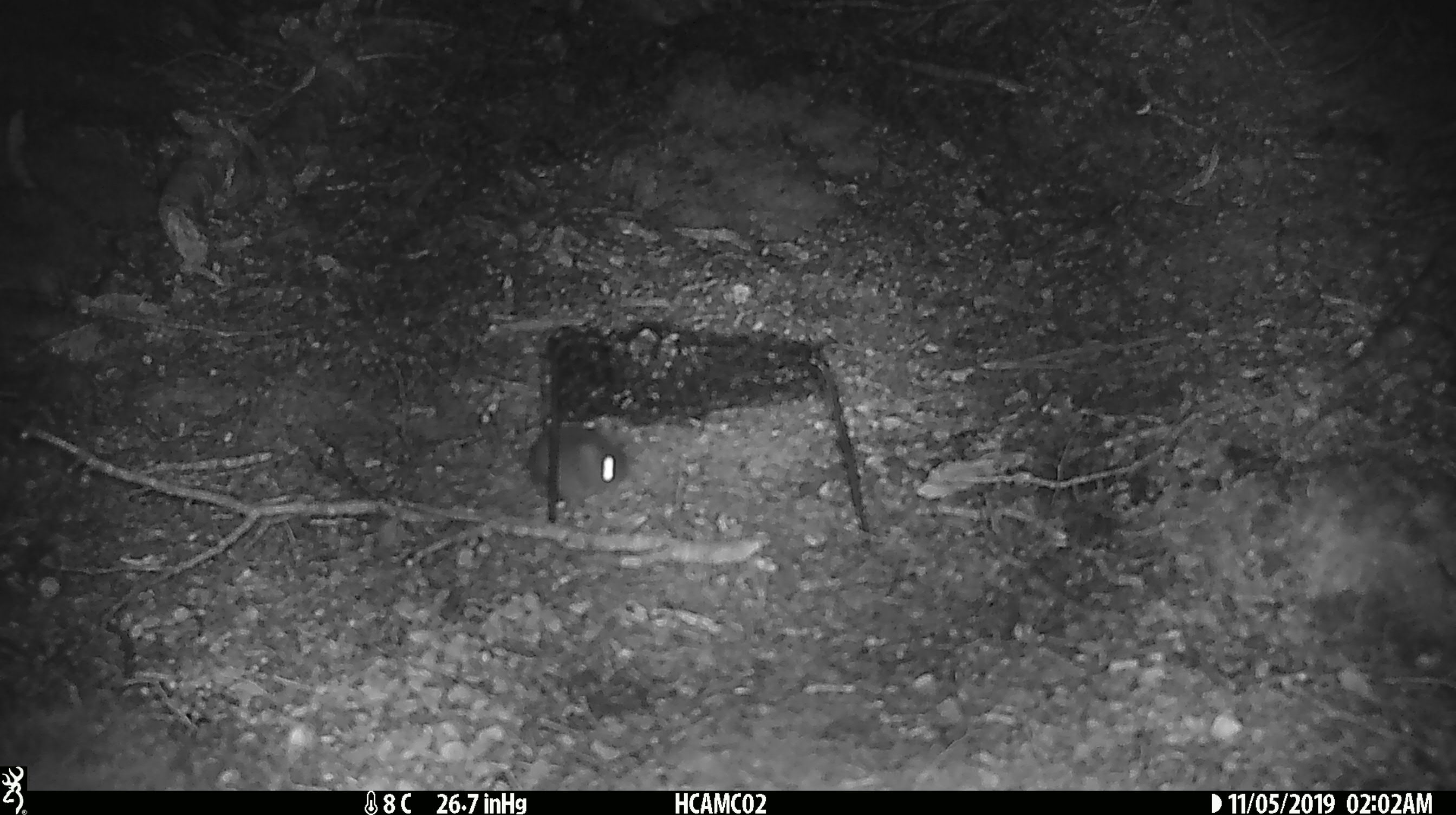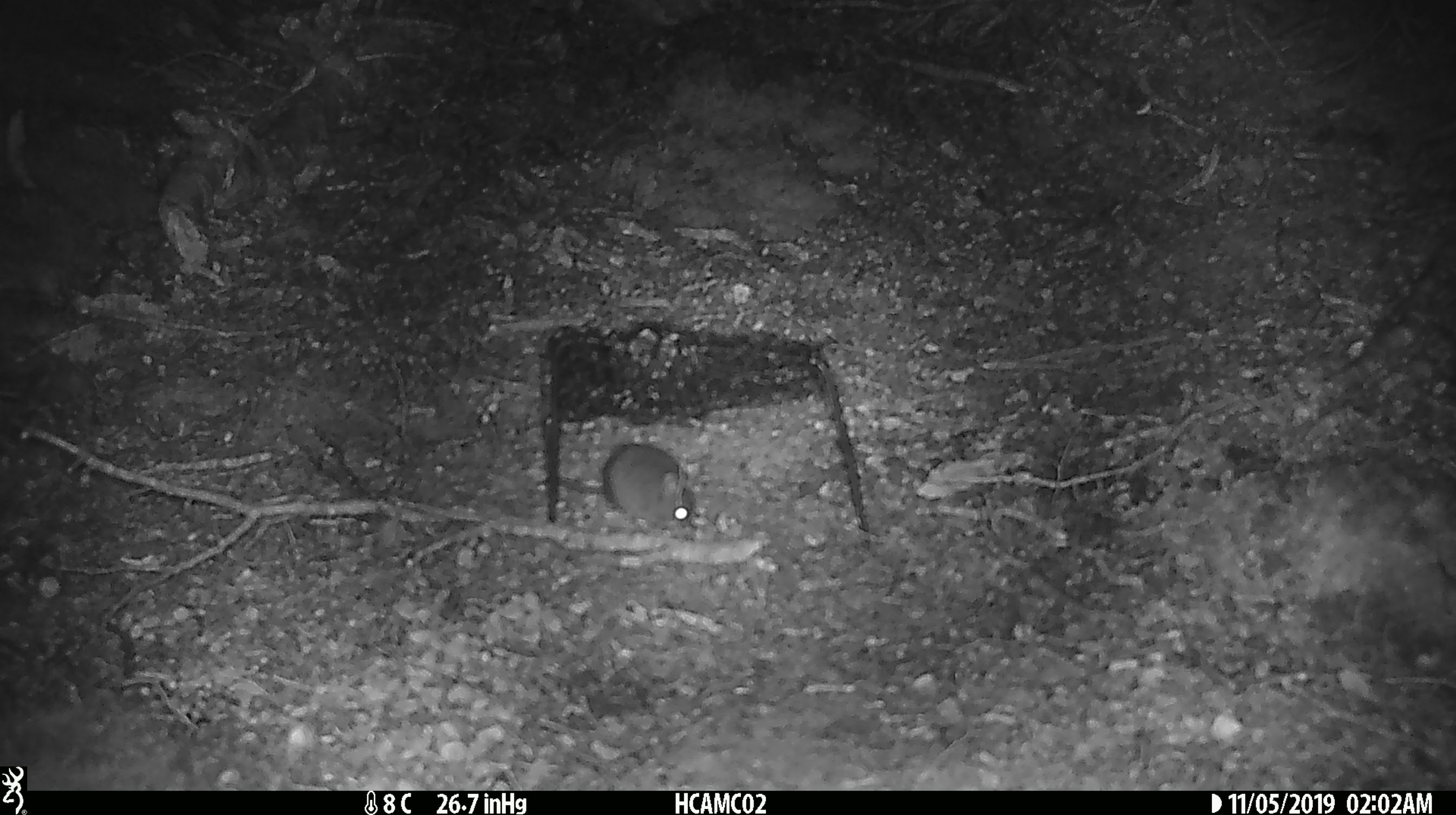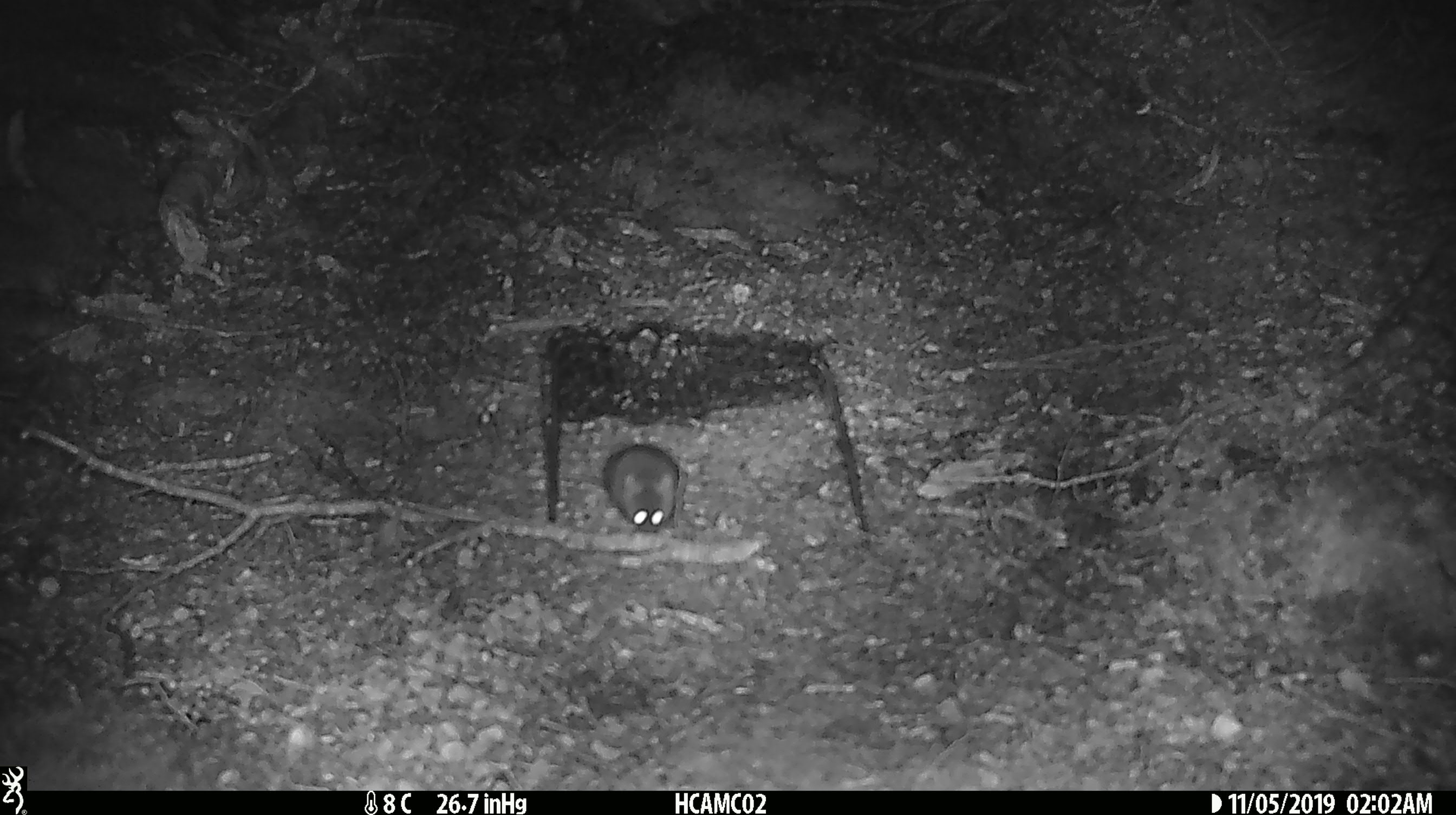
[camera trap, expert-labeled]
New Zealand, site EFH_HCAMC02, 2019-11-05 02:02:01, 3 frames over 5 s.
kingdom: Animalia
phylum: Chordata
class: Mammalia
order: Rodentia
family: Muridae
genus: Mus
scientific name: Mus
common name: mouse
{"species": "mouse (Mus)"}